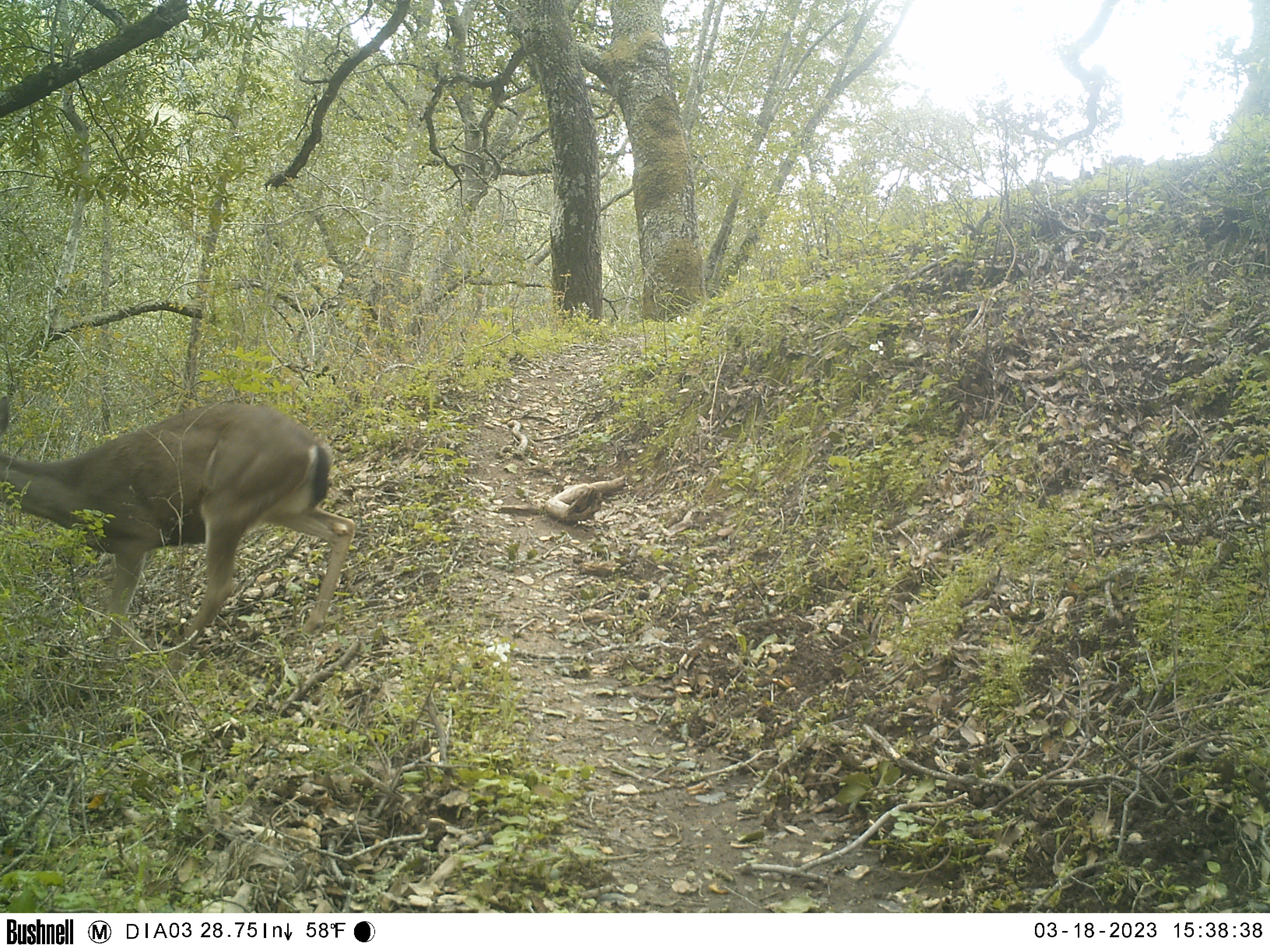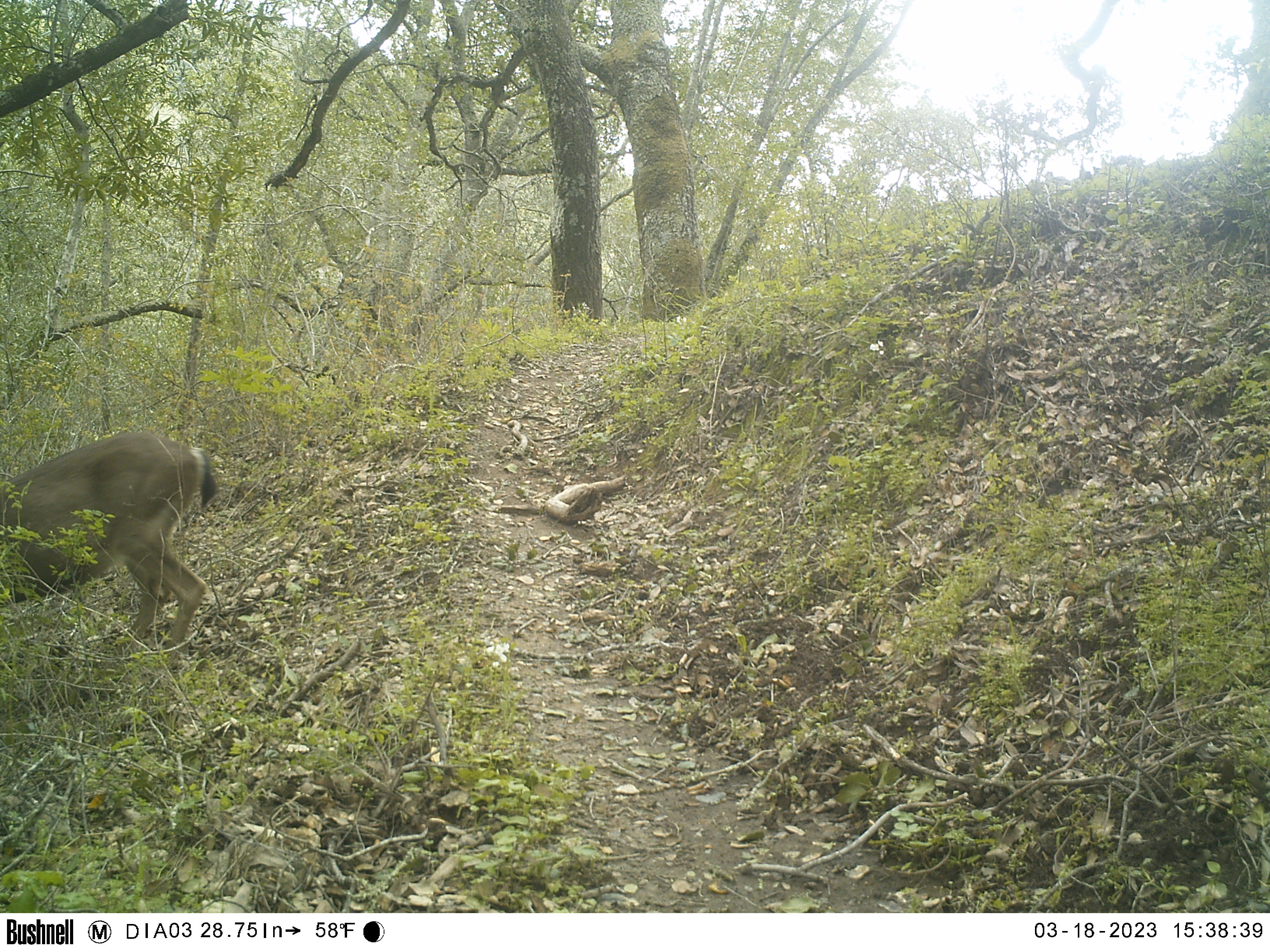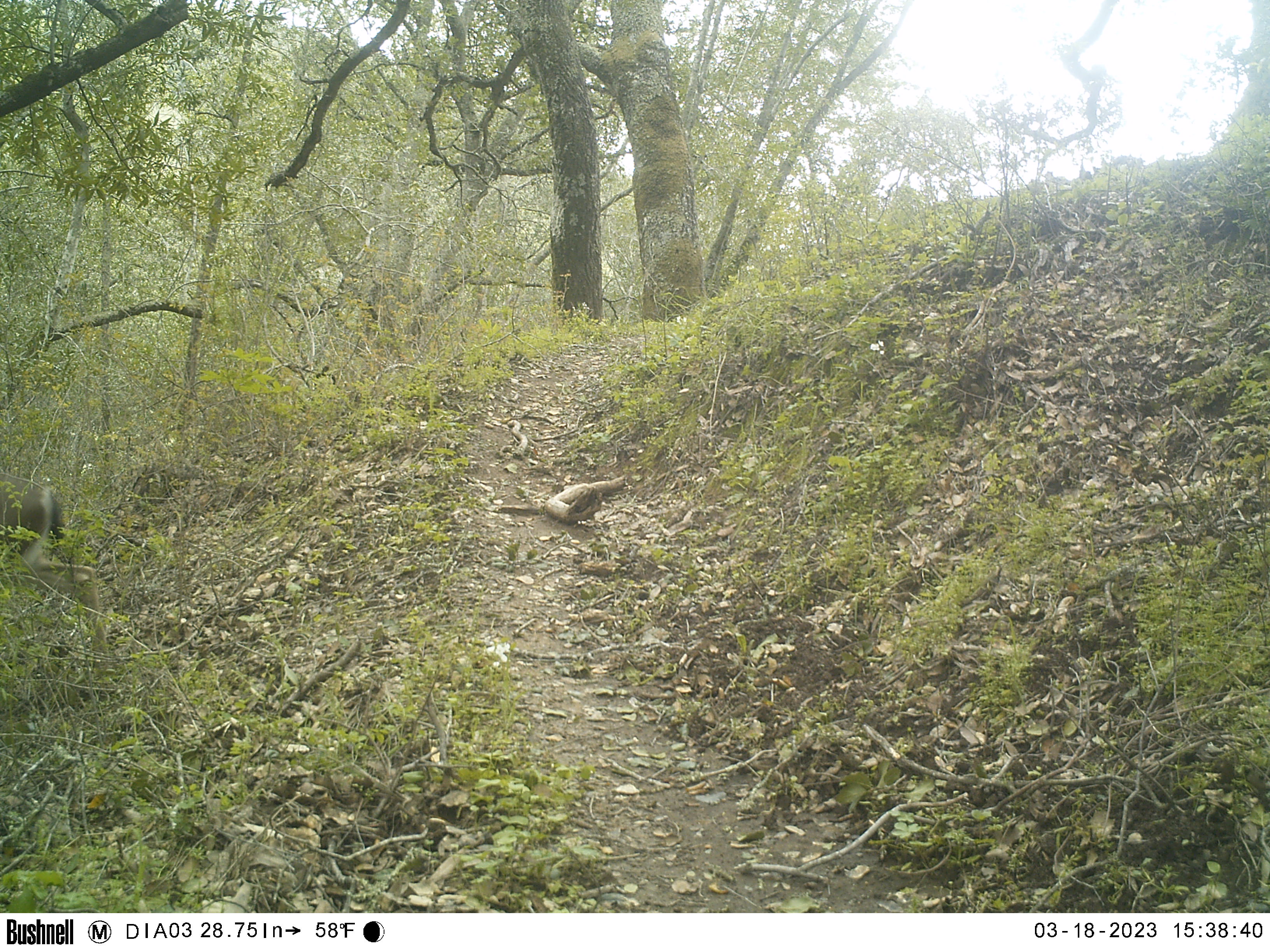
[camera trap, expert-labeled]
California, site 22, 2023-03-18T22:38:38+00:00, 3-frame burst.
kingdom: Animalia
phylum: Chordata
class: Mammalia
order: Artiodactyla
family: Cervidae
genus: Odocoileus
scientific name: Odocoileus hemionus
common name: mule deer